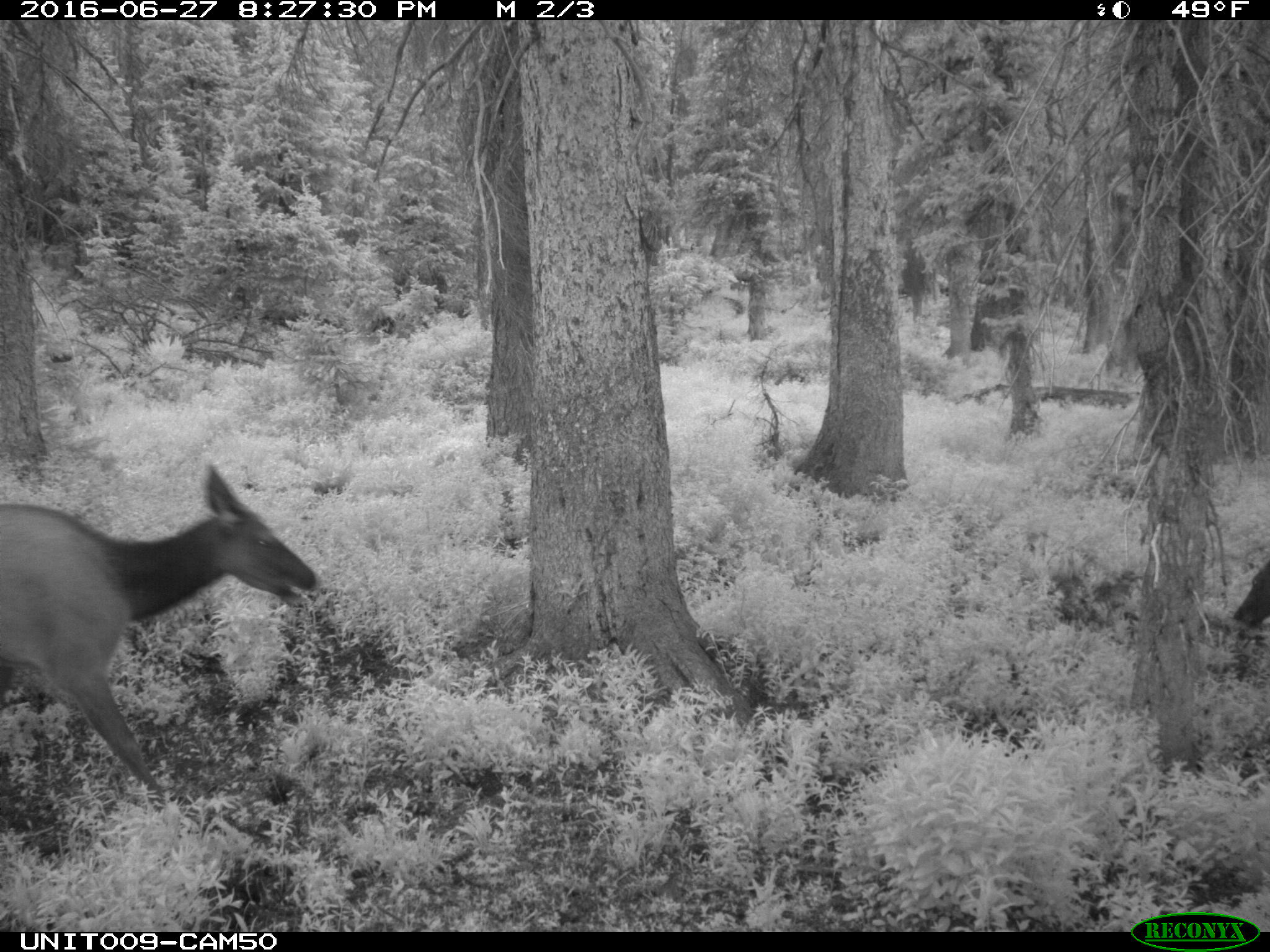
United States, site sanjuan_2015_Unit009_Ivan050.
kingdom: Animalia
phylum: Chordata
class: Mammalia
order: Artiodactyla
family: Cervidae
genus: Cervus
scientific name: Cervus elaphus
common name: red deer